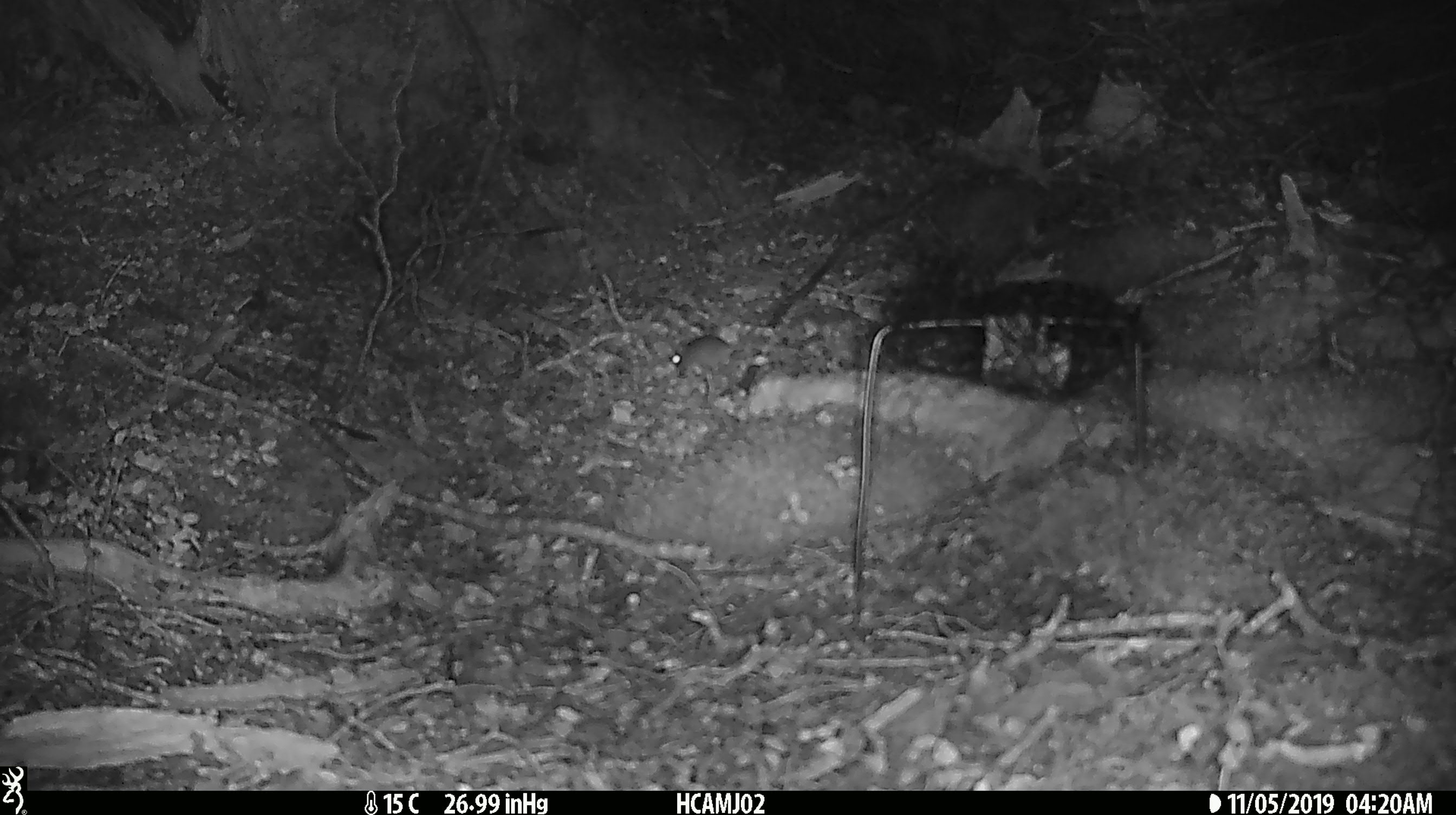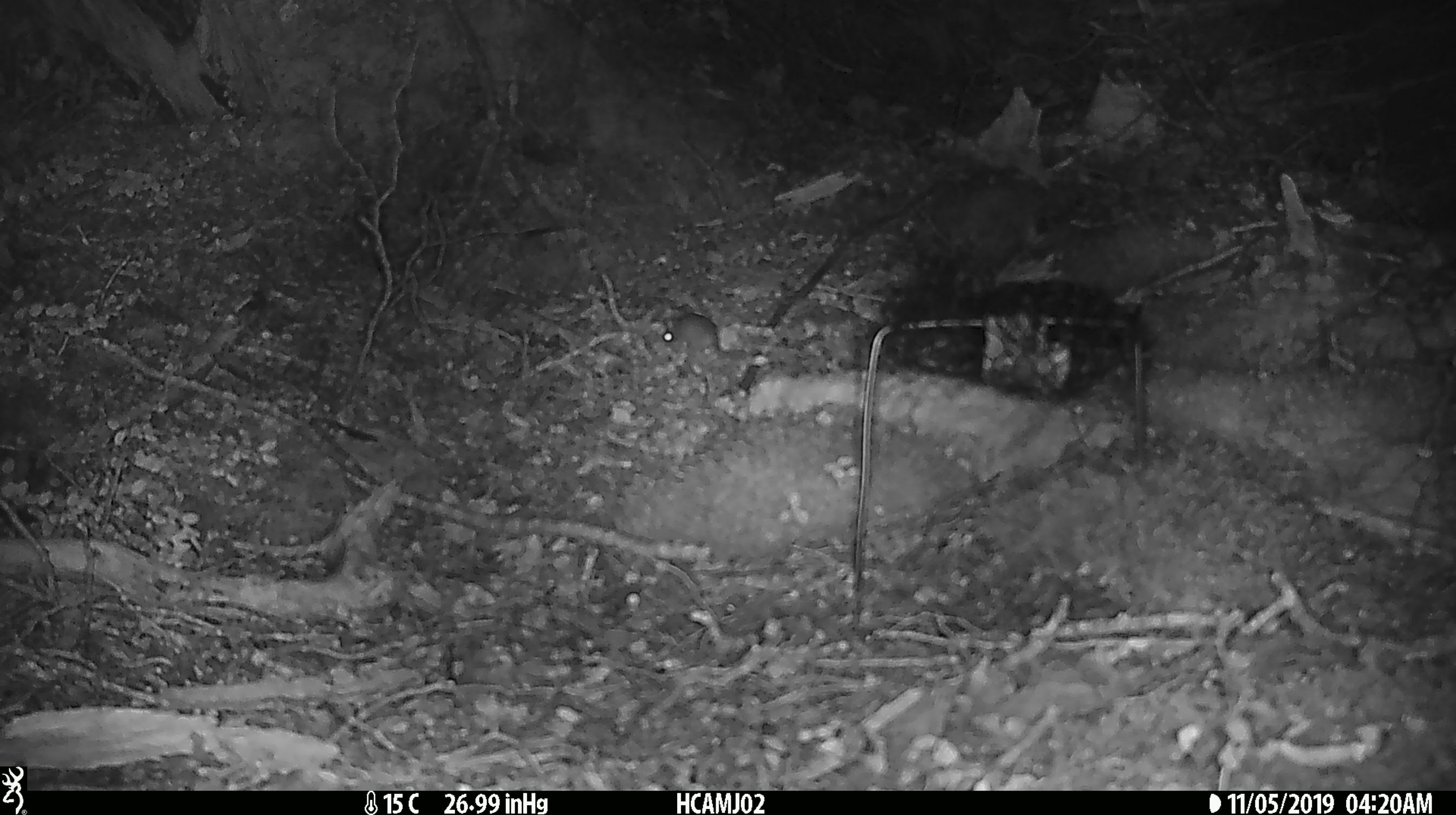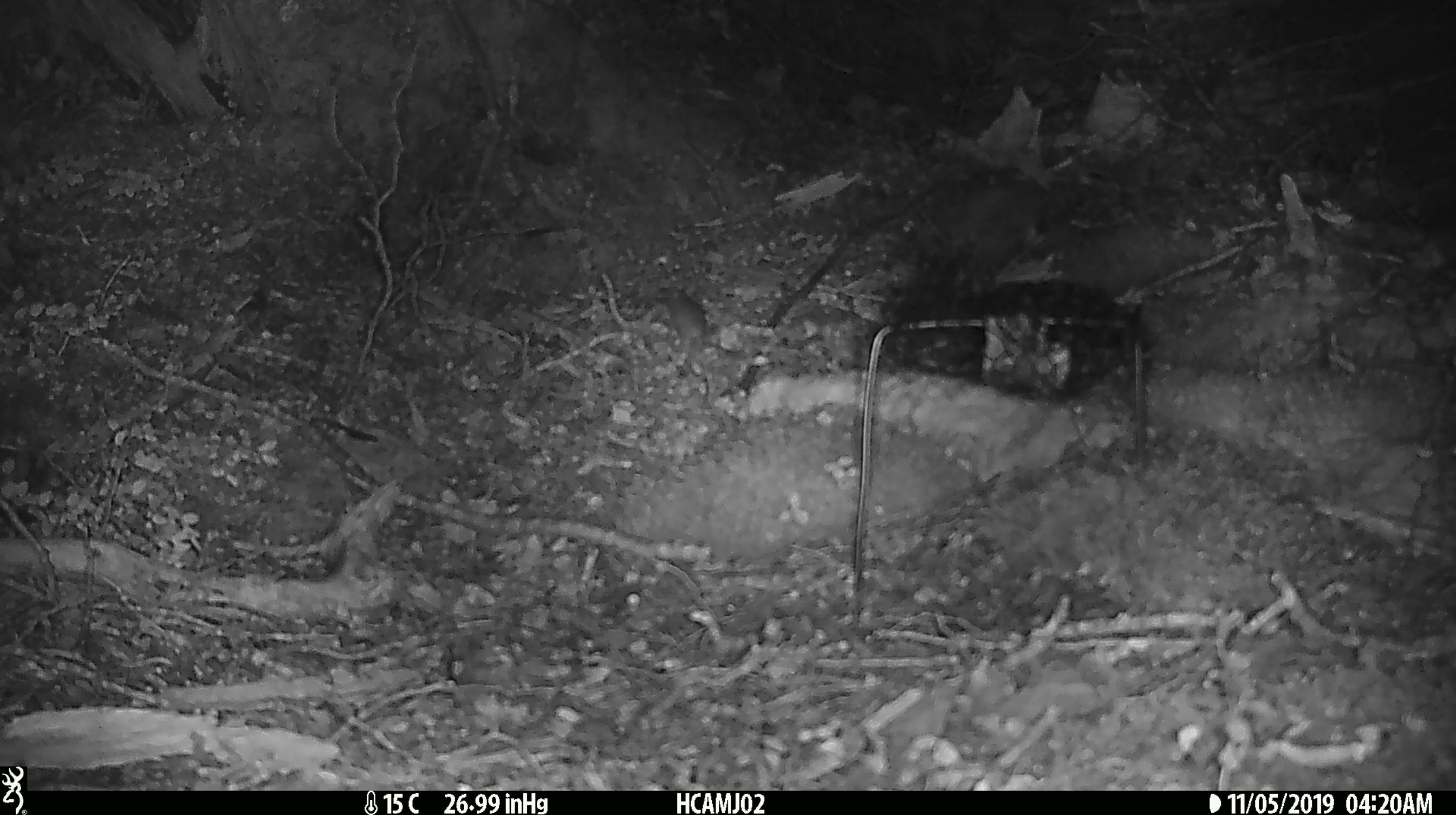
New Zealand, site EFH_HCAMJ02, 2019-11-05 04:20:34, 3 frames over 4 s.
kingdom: Animalia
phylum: Chordata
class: Mammalia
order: Rodentia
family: Muridae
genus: Mus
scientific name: Mus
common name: mouse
Mouse (Mus).